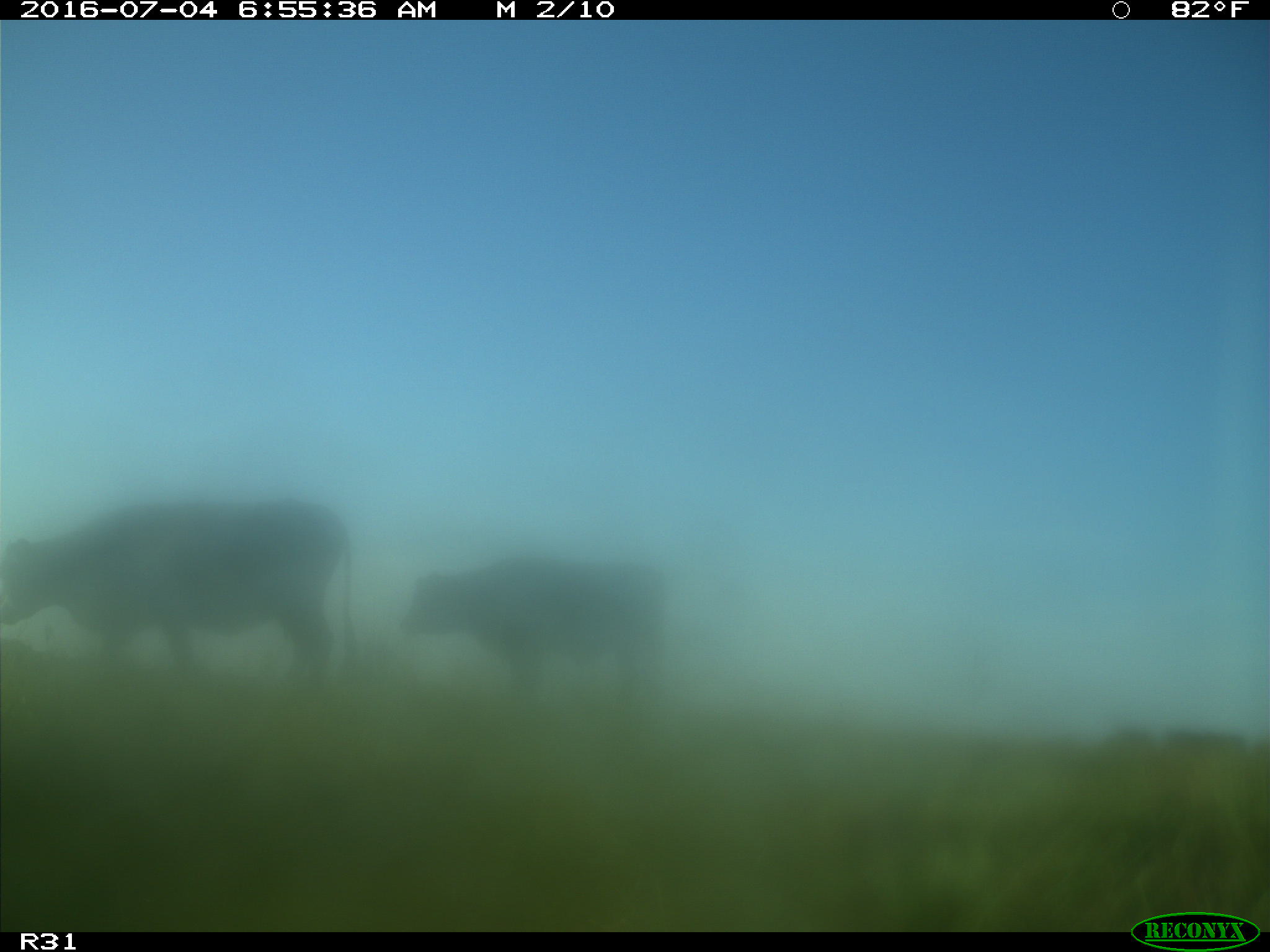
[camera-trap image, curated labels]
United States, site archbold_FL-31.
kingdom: Animalia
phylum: Chordata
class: Mammalia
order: Artiodactyla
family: Bovidae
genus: Bos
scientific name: Bos taurus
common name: domestic cow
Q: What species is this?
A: Bos taurus (domestic cow).